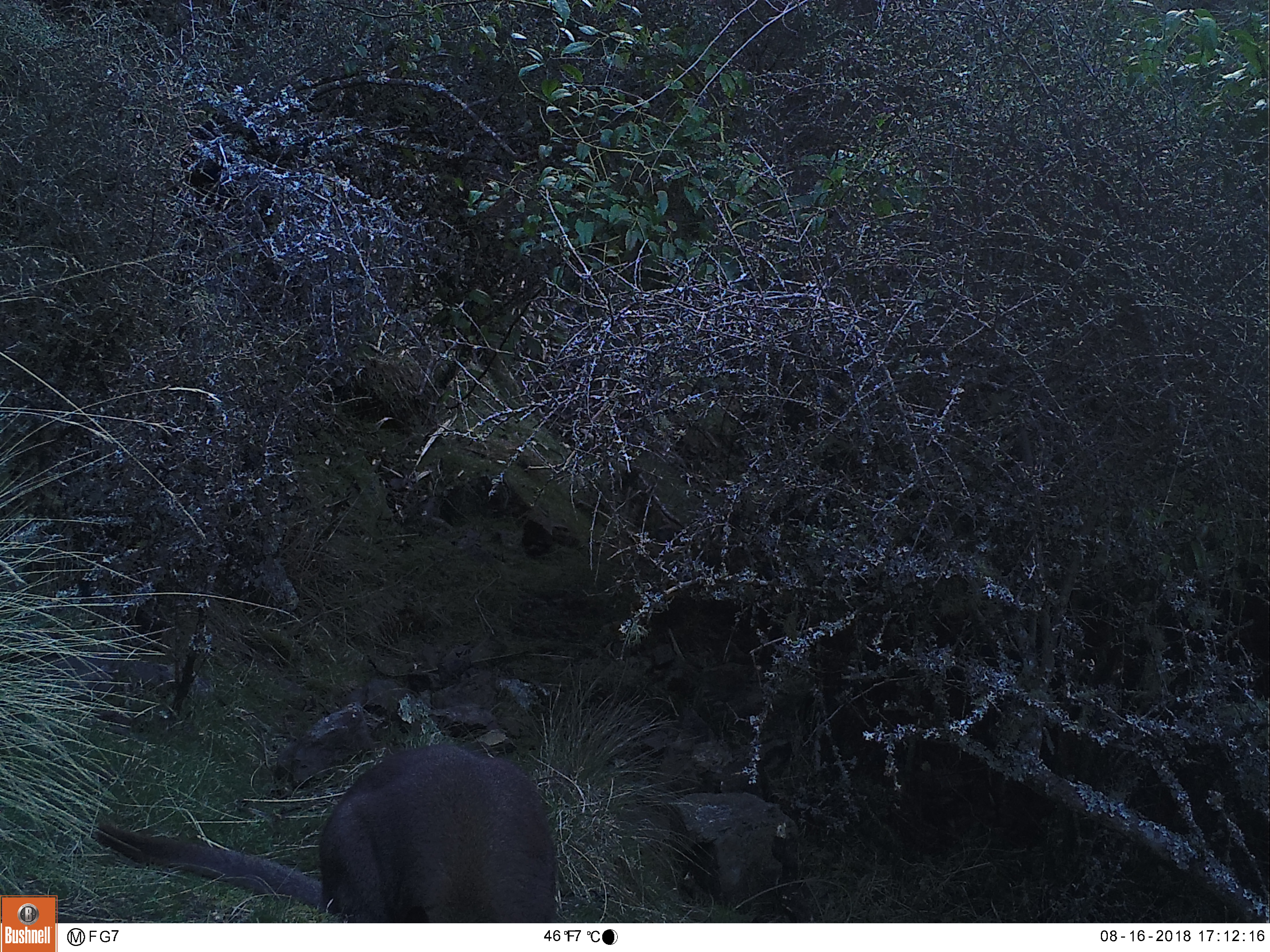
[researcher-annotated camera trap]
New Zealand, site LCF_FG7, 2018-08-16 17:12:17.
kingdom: Animalia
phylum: Chordata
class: Mammalia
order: Diprotodontia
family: Macropodidae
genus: Notamacropus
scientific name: Notamacropus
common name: wallaby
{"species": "wallaby (Notamacropus)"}